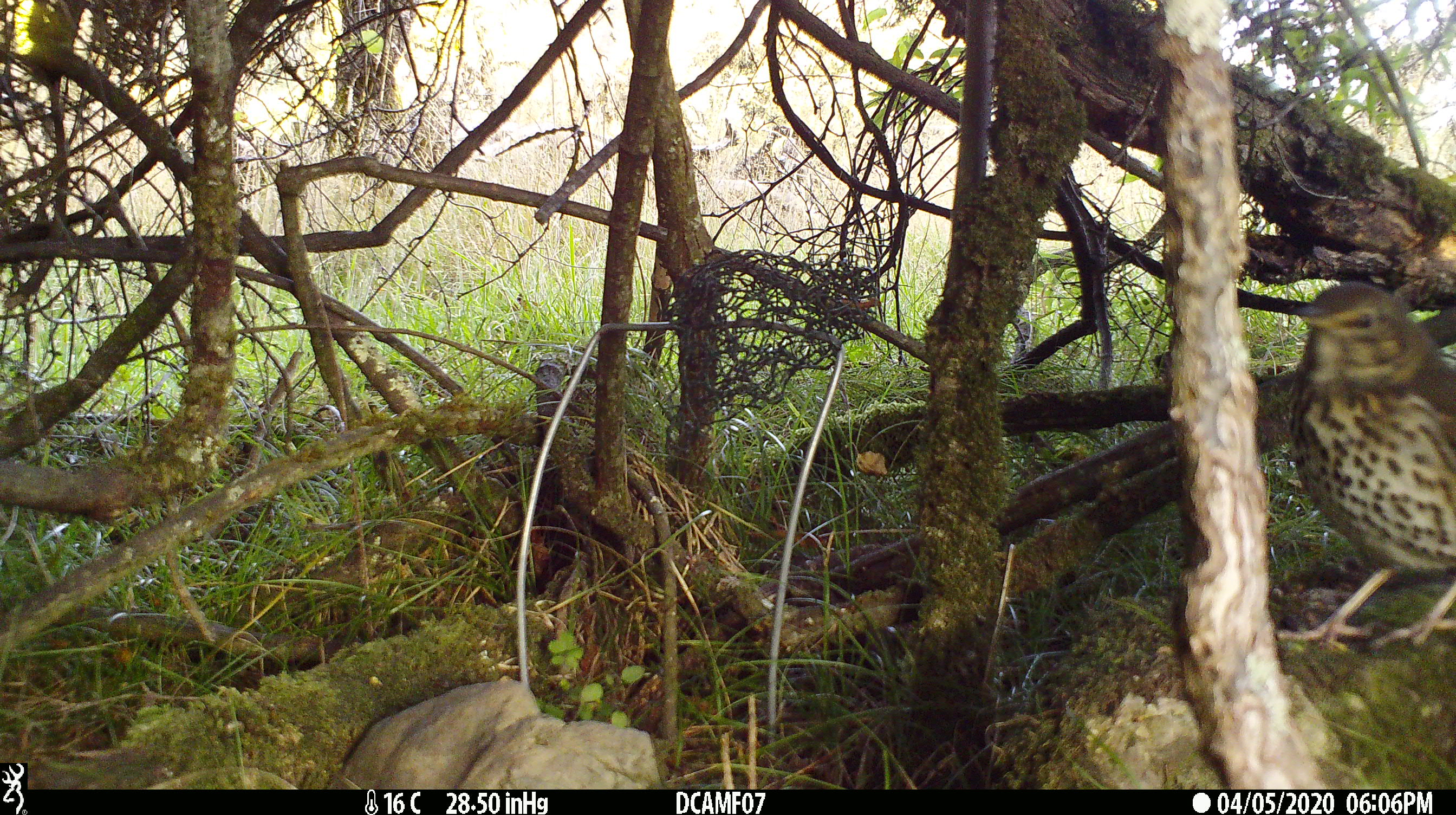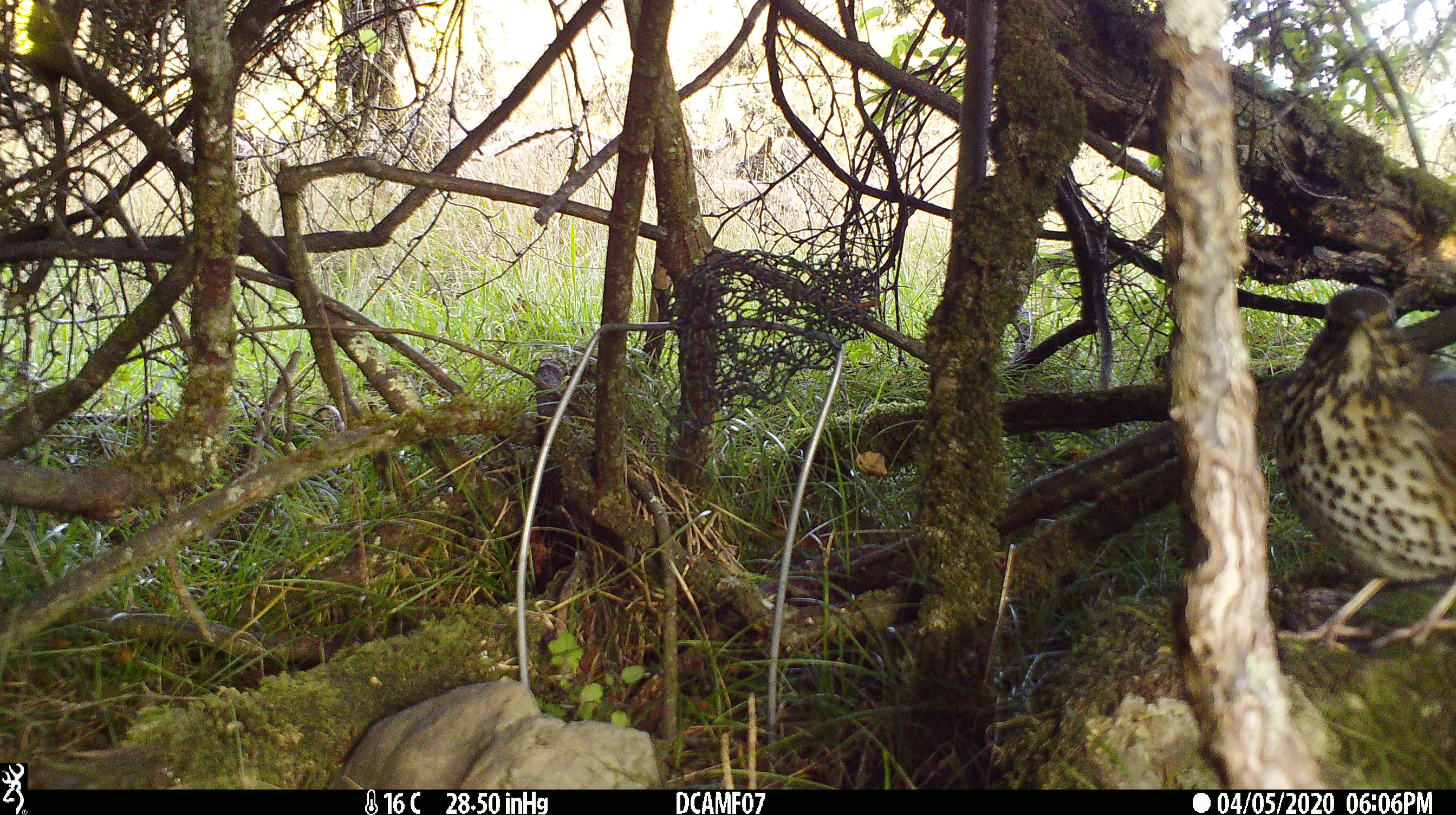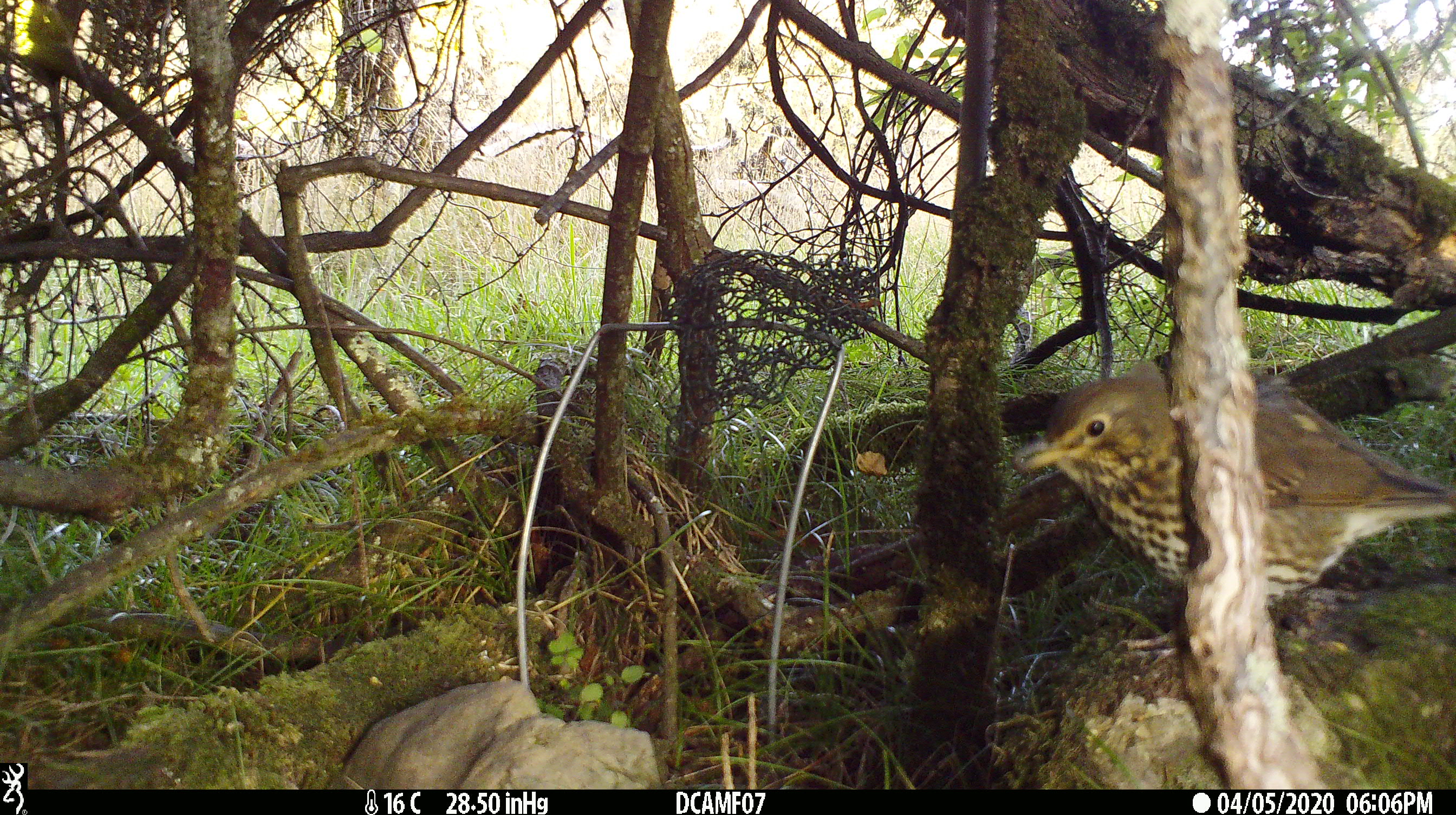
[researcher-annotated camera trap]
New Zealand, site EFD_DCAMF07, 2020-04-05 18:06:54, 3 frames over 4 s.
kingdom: Animalia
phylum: Chordata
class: Aves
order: Passeriformes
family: Turdidae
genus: Turdus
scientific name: Turdus philomelos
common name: song thrush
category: thrush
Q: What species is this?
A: Thrush (song thrush) (Turdus philomelos).